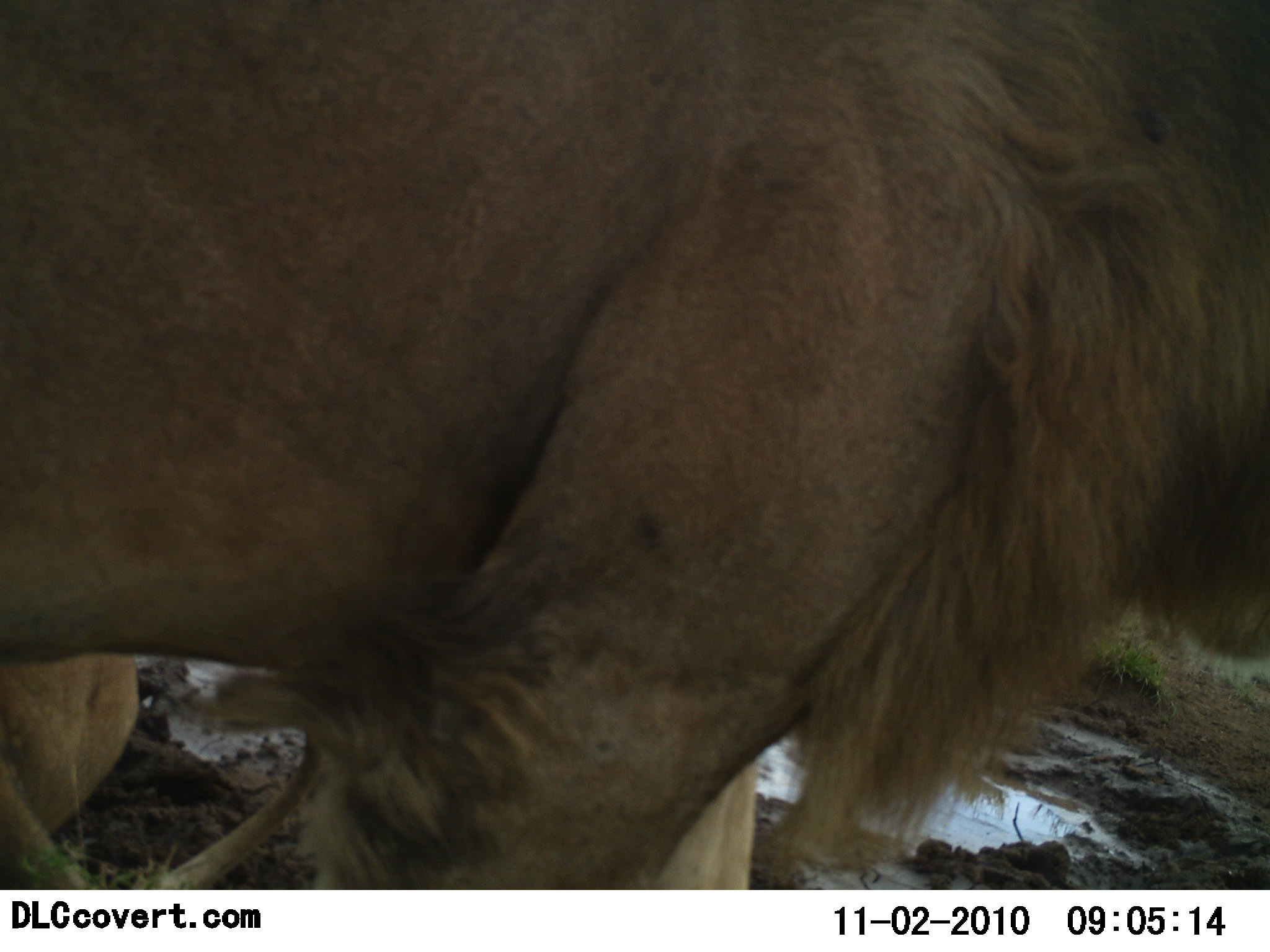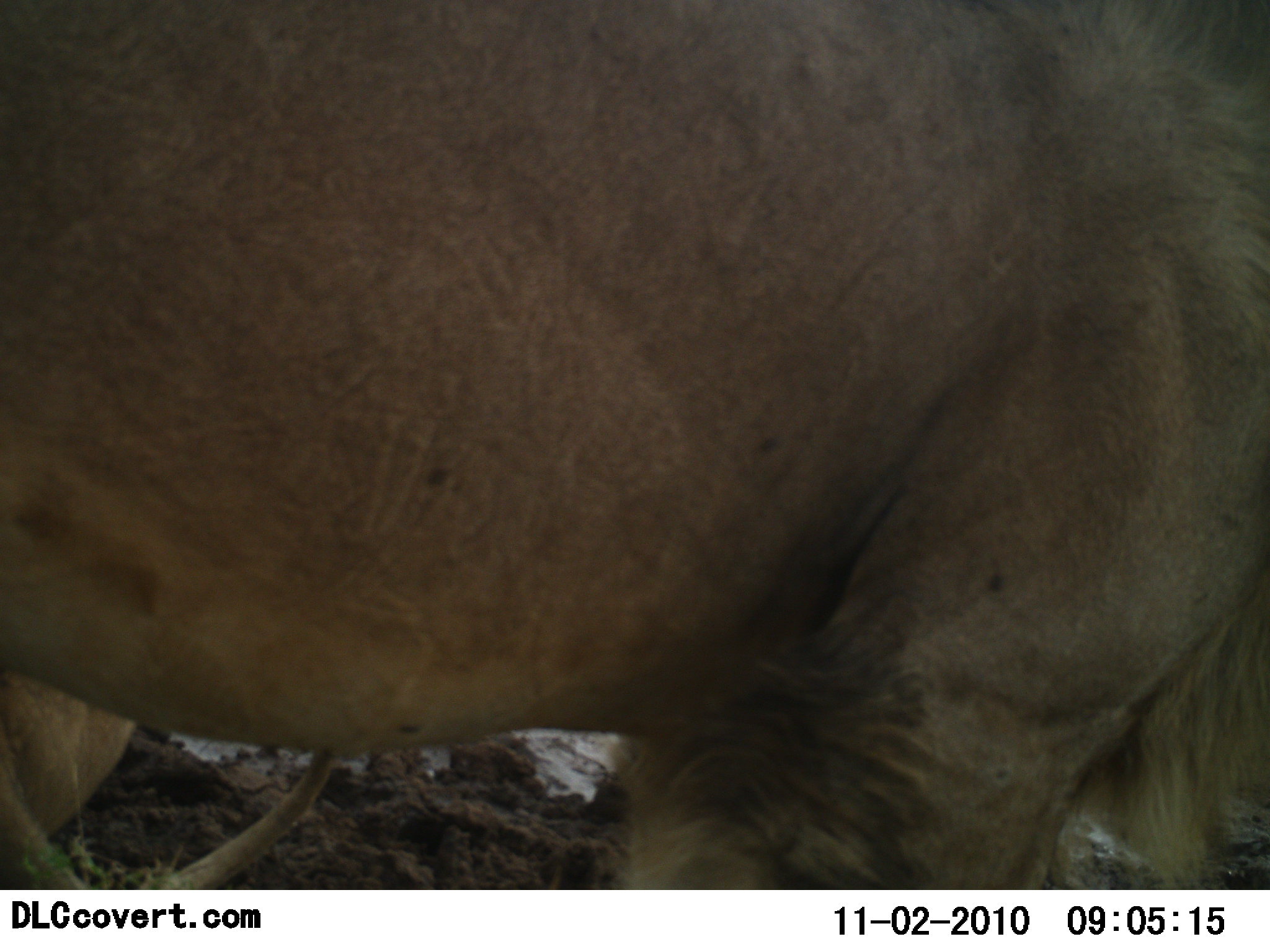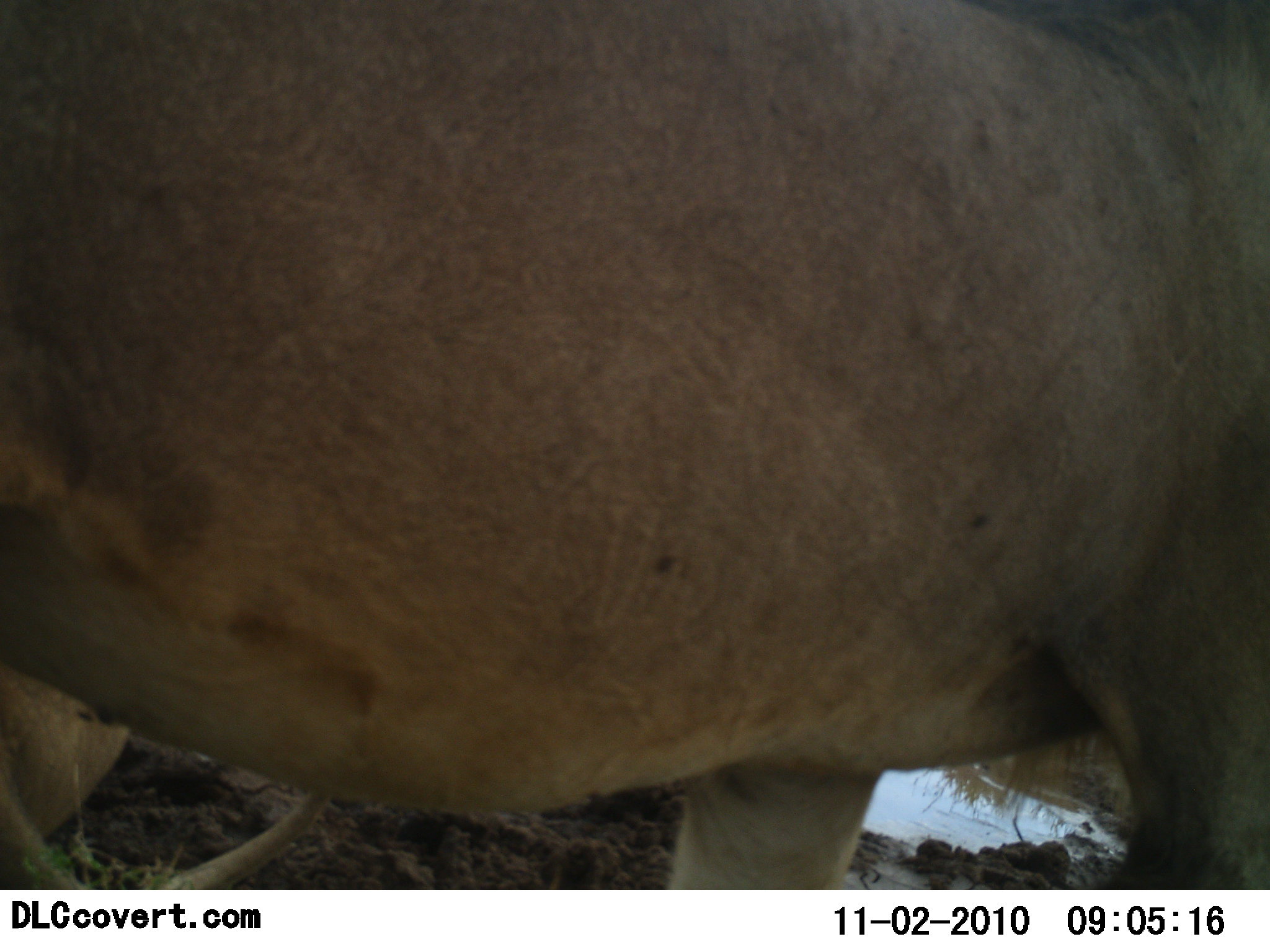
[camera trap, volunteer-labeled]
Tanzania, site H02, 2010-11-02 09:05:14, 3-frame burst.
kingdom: Animalia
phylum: Chordata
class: Mammalia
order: Carnivora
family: Felidae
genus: Panthera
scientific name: Panthera leo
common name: lion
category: lionmale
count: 1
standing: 33%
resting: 0%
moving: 58%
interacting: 8%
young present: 0%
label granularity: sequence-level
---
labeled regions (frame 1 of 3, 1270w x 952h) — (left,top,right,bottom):
animal: (1,2,1270,890); (0,658,325,891)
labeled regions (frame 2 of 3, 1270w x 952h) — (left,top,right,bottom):
animal: (1,1,1270,890); (0,658,335,890)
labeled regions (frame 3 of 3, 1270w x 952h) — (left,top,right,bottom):
animal: (0,1,1269,889); (0,658,338,889)